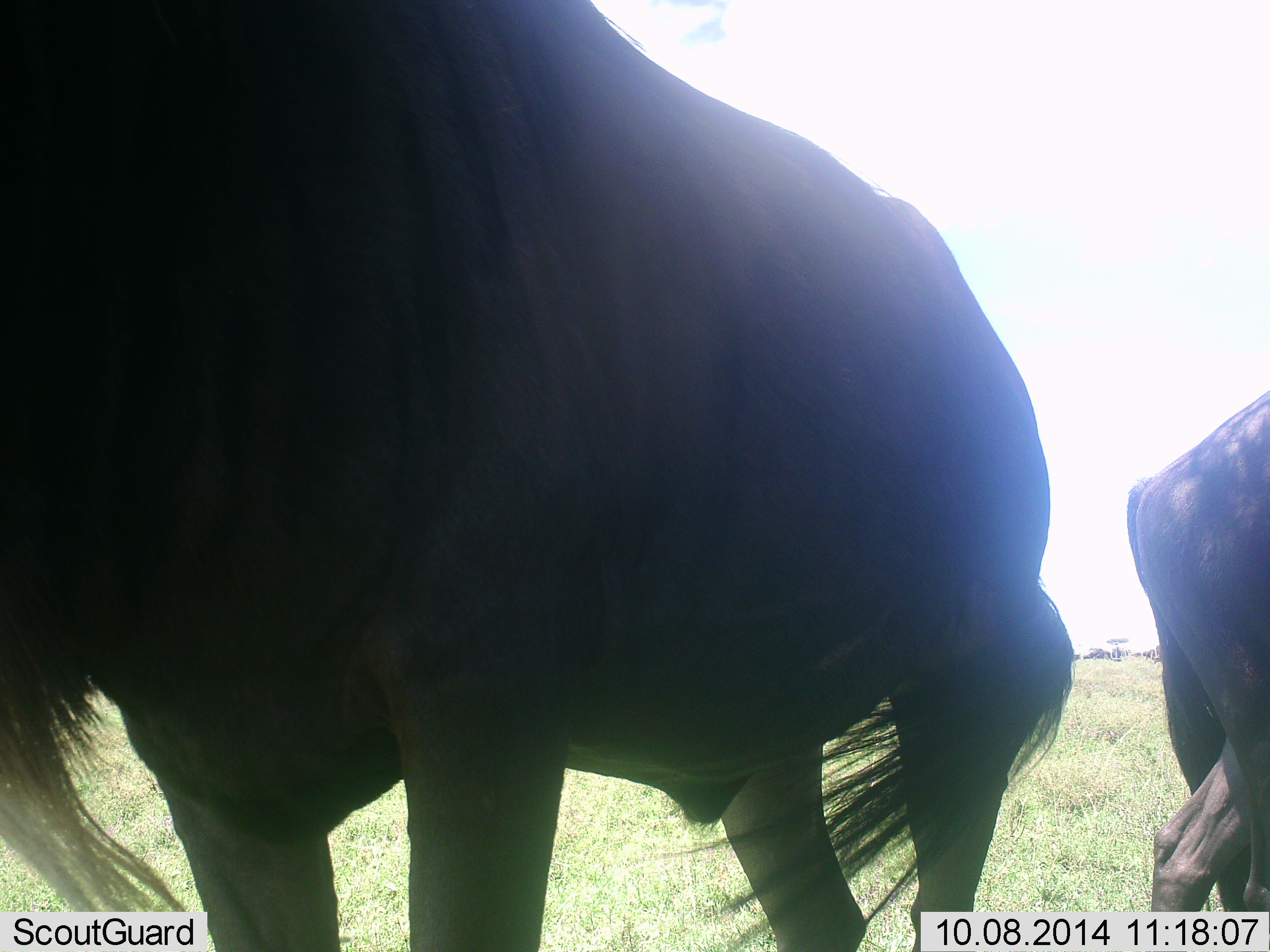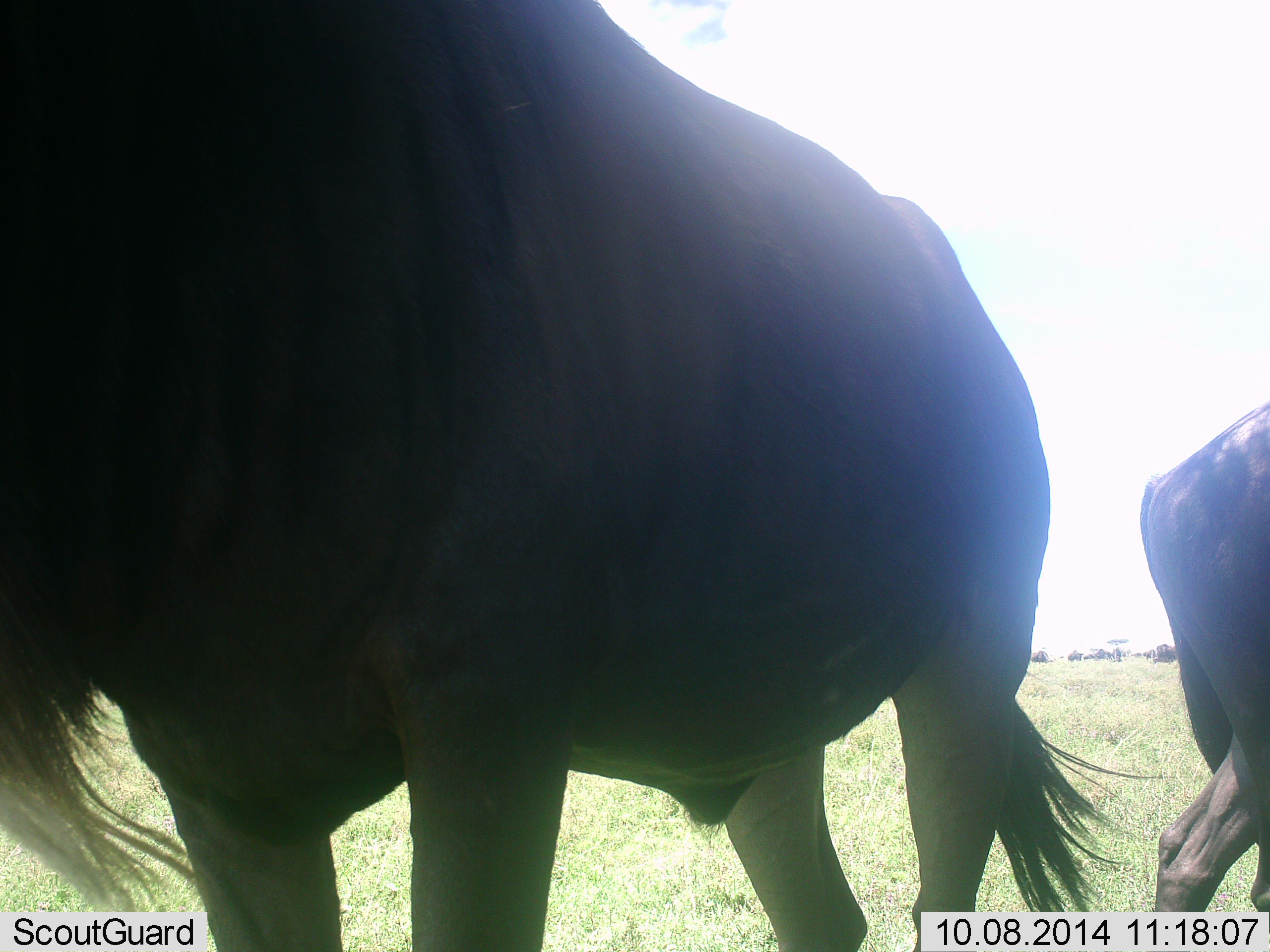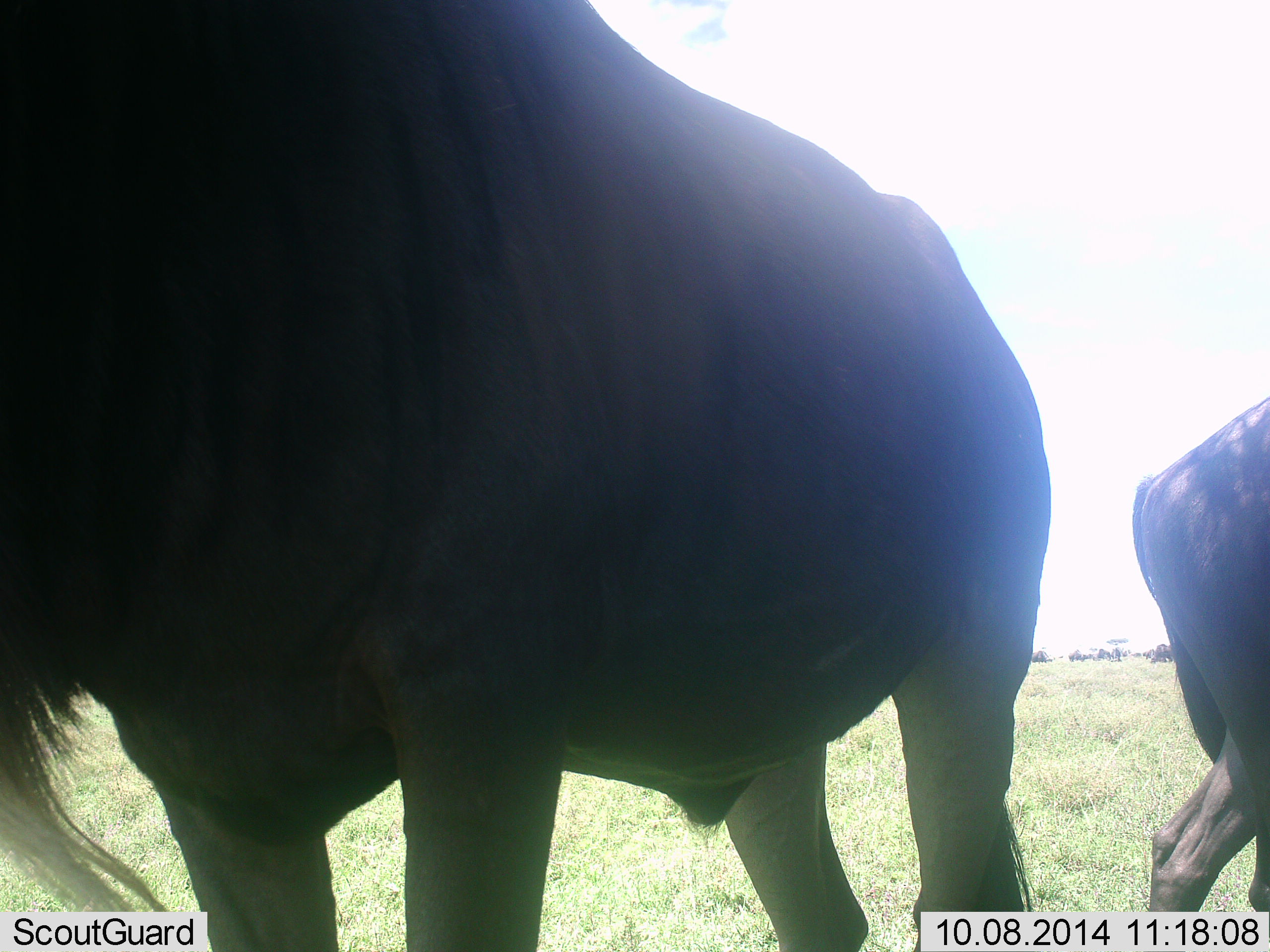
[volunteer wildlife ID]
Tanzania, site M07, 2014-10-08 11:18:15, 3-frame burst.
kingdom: Animalia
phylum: Chordata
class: Mammalia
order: Artiodactyla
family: Bovidae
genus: Connochaetes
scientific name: Connochaetes taurinus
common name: blue wildebeest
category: wildebeest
Wildebeest (blue wildebeest) (Connochaetes taurinus), count 11-50. Behavior (volunteer vote fractions): standing 80%, resting 0%, moving 20%, interacting 0%. Young present (vote fraction): 0%. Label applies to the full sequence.